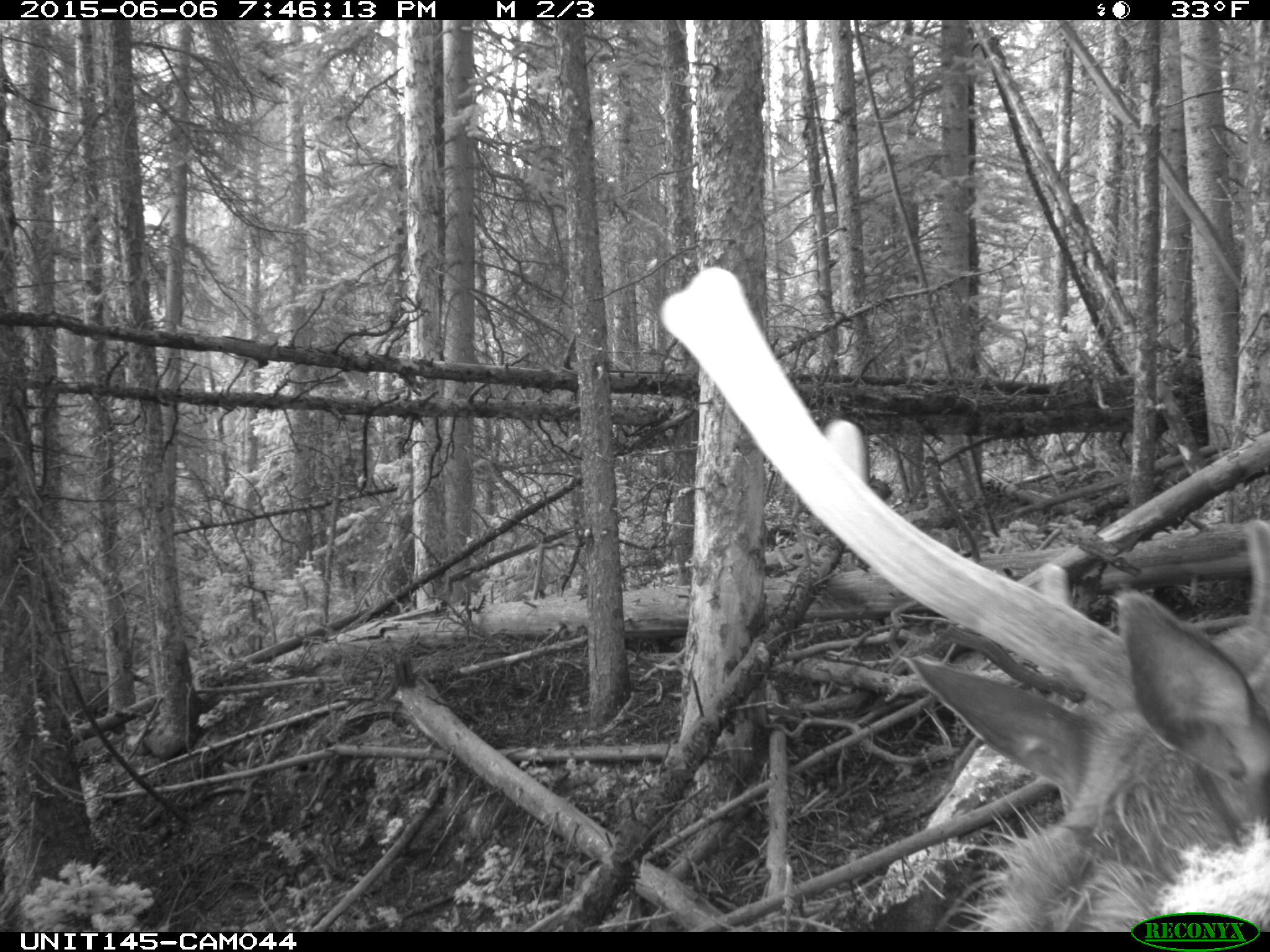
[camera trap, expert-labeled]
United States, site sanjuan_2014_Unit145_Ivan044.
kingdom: Animalia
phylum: Chordata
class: Mammalia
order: Artiodactyla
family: Cervidae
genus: Cervus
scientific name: Cervus elaphus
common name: red deer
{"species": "Cervus elaphus (red deer)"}